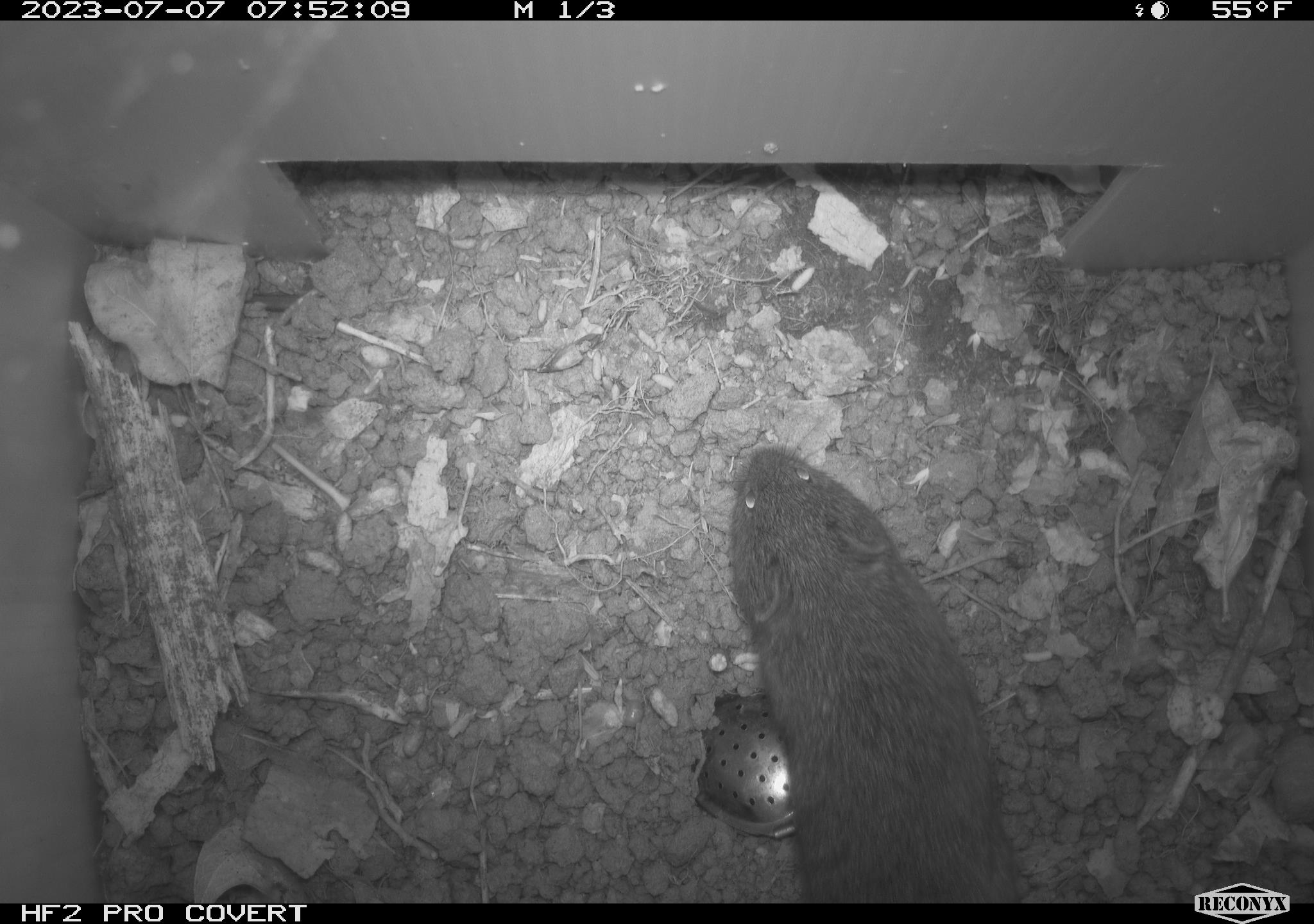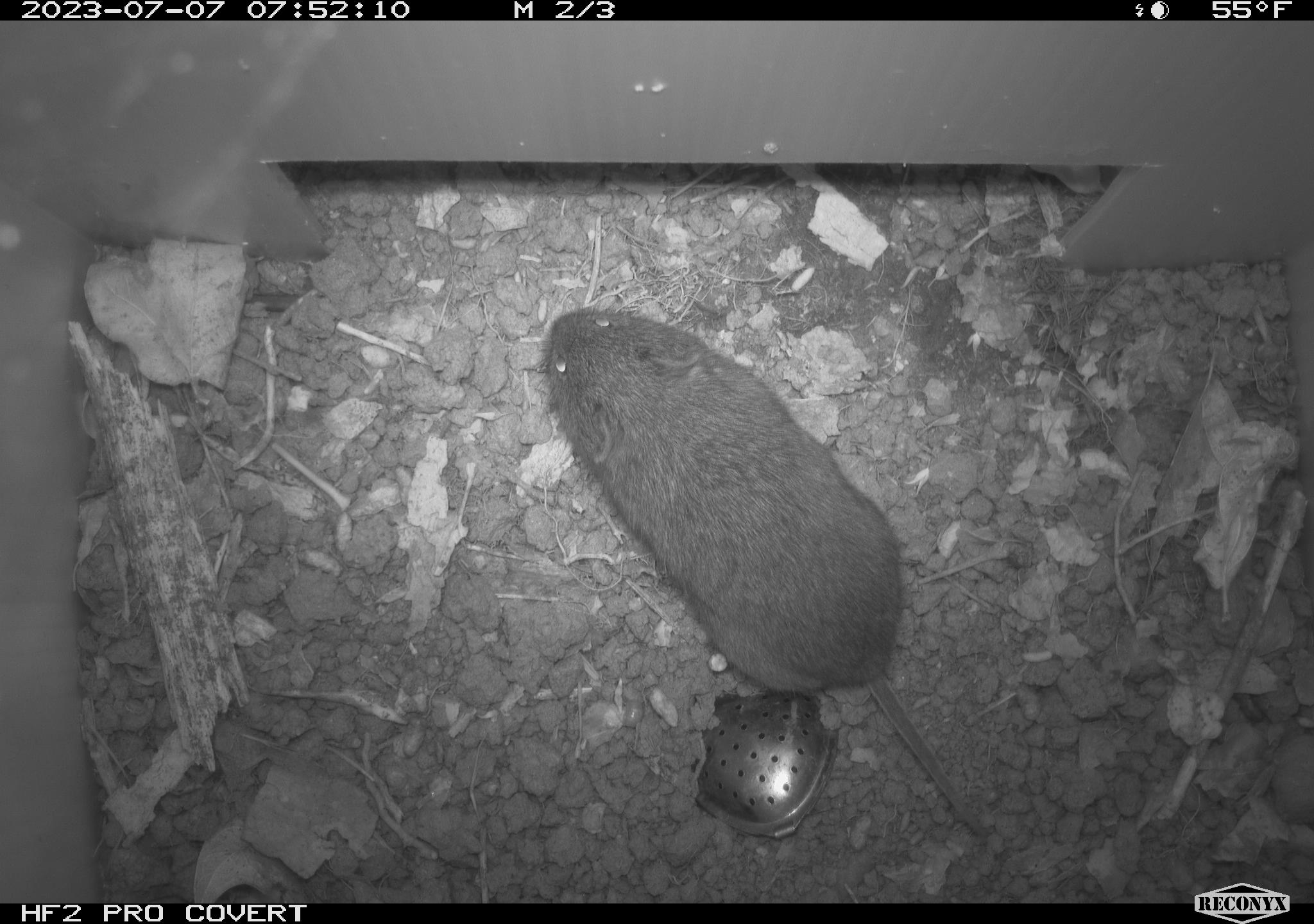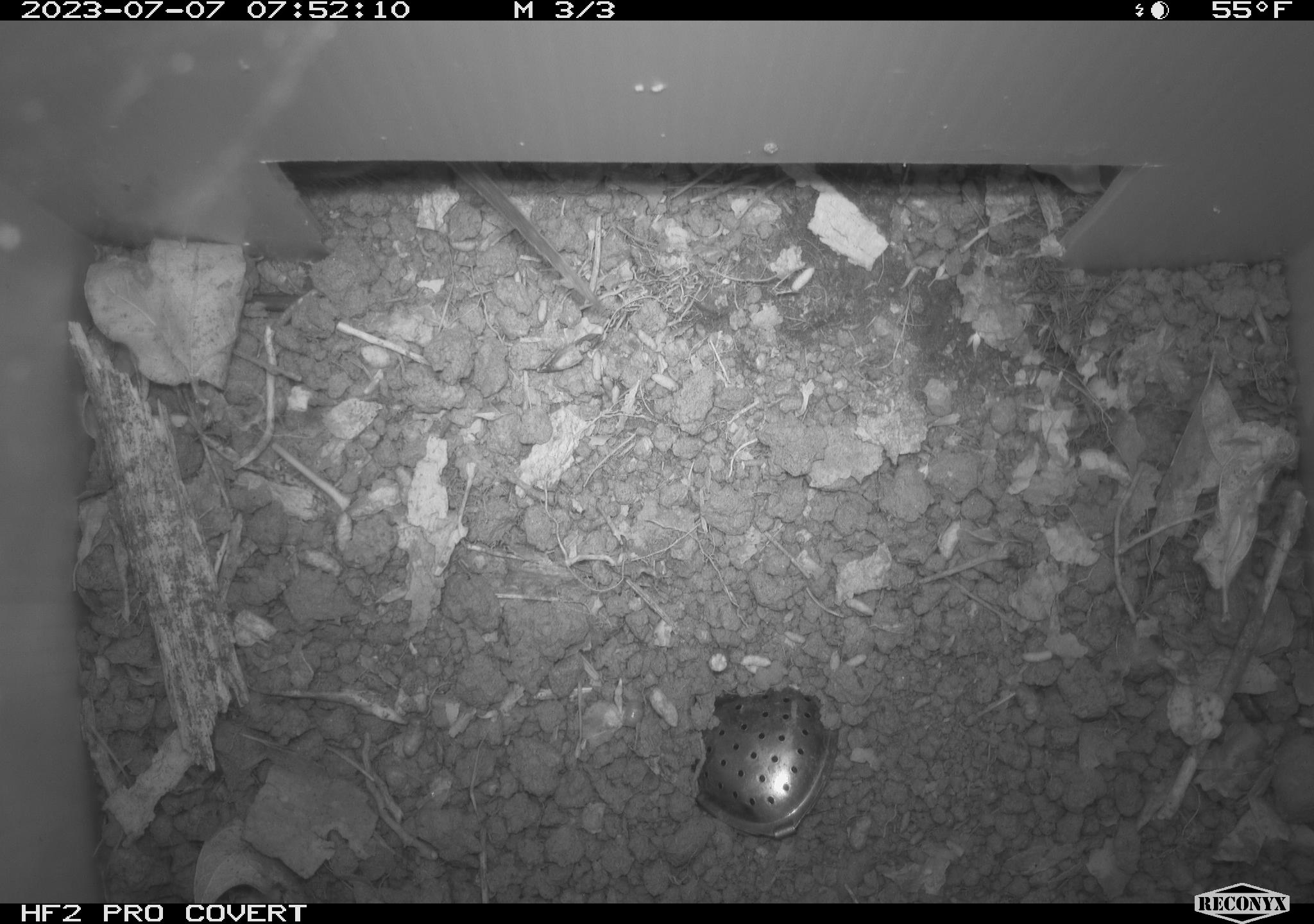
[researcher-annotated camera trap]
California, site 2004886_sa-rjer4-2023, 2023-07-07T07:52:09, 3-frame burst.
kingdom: Animalia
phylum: Chordata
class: Mammalia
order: Rodentia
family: Cricetidae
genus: Microtus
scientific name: Microtus californicus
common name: california vole